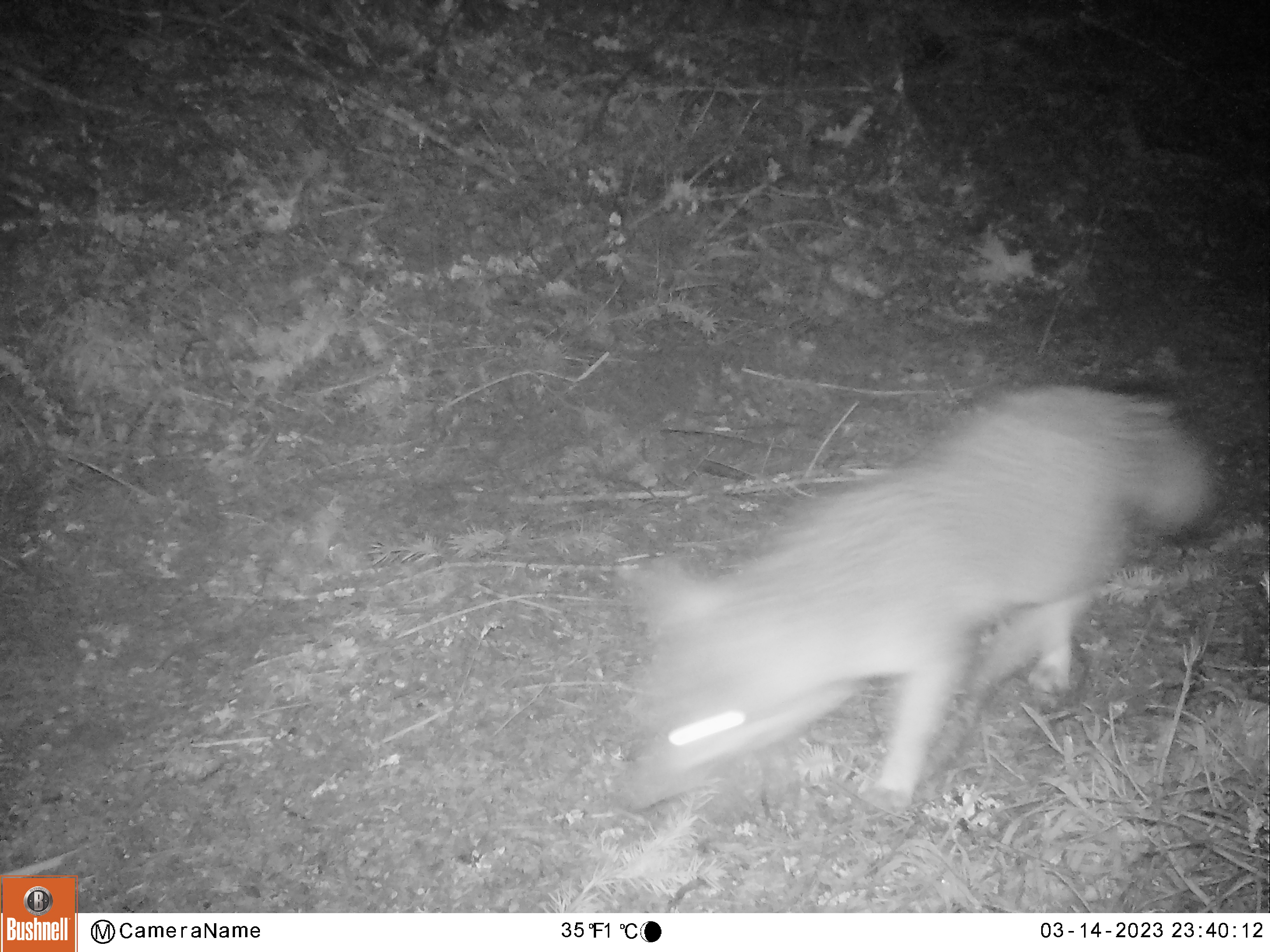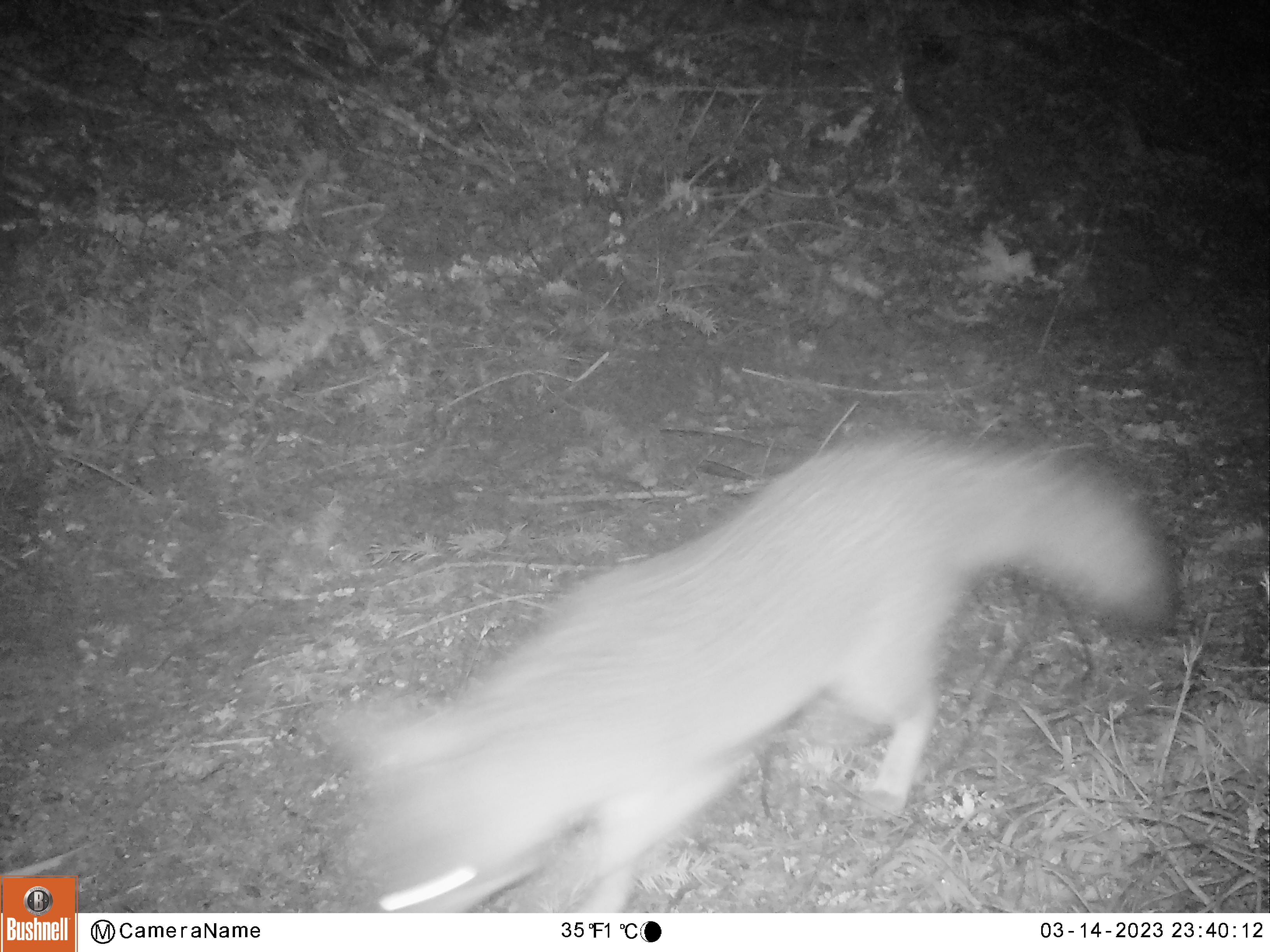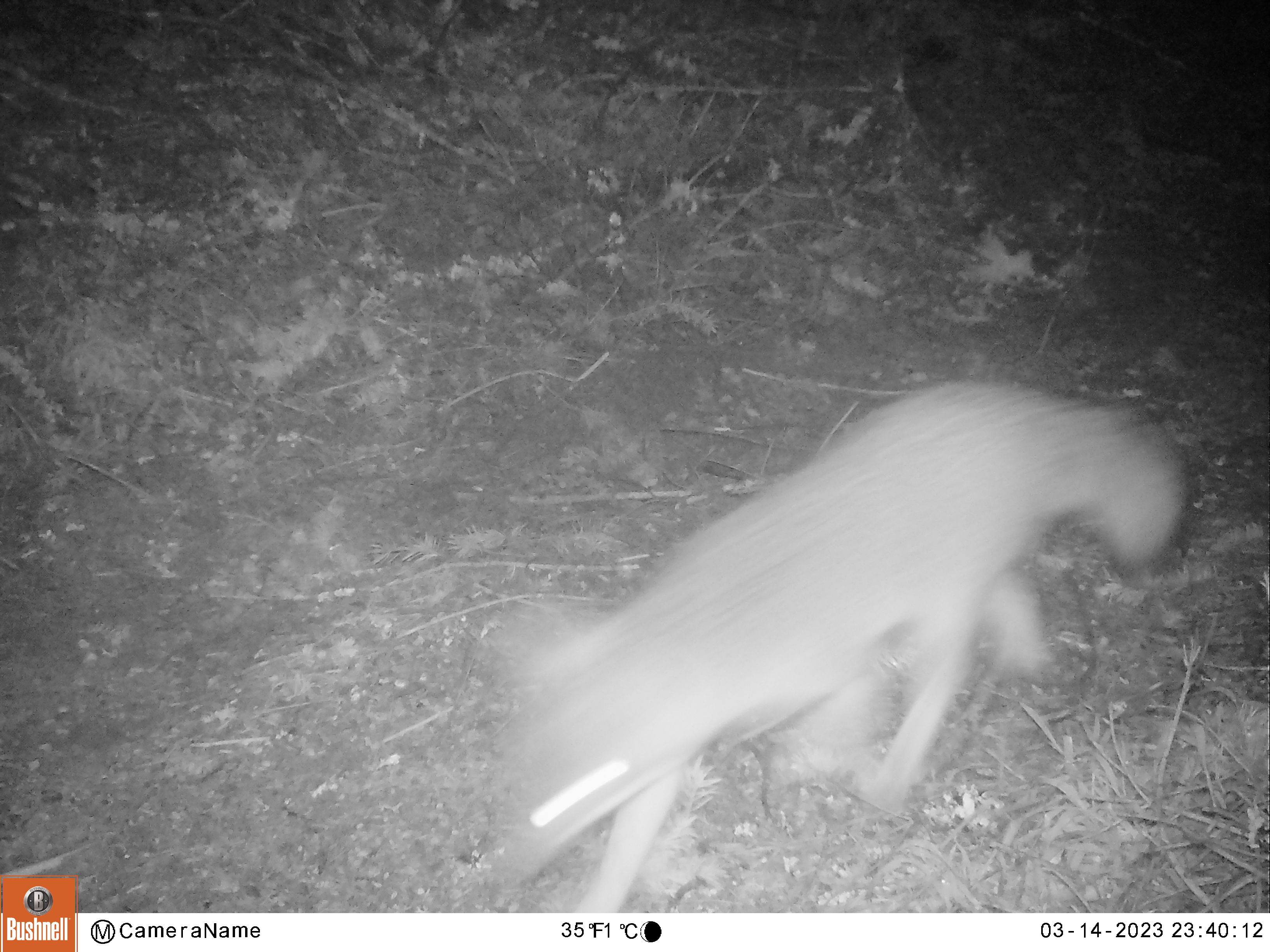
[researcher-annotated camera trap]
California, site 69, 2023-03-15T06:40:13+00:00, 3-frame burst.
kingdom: Animalia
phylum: Chordata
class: Mammalia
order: Carnivora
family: Canidae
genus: Urocyon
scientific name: Urocyon cinereoargenteus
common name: gray fox